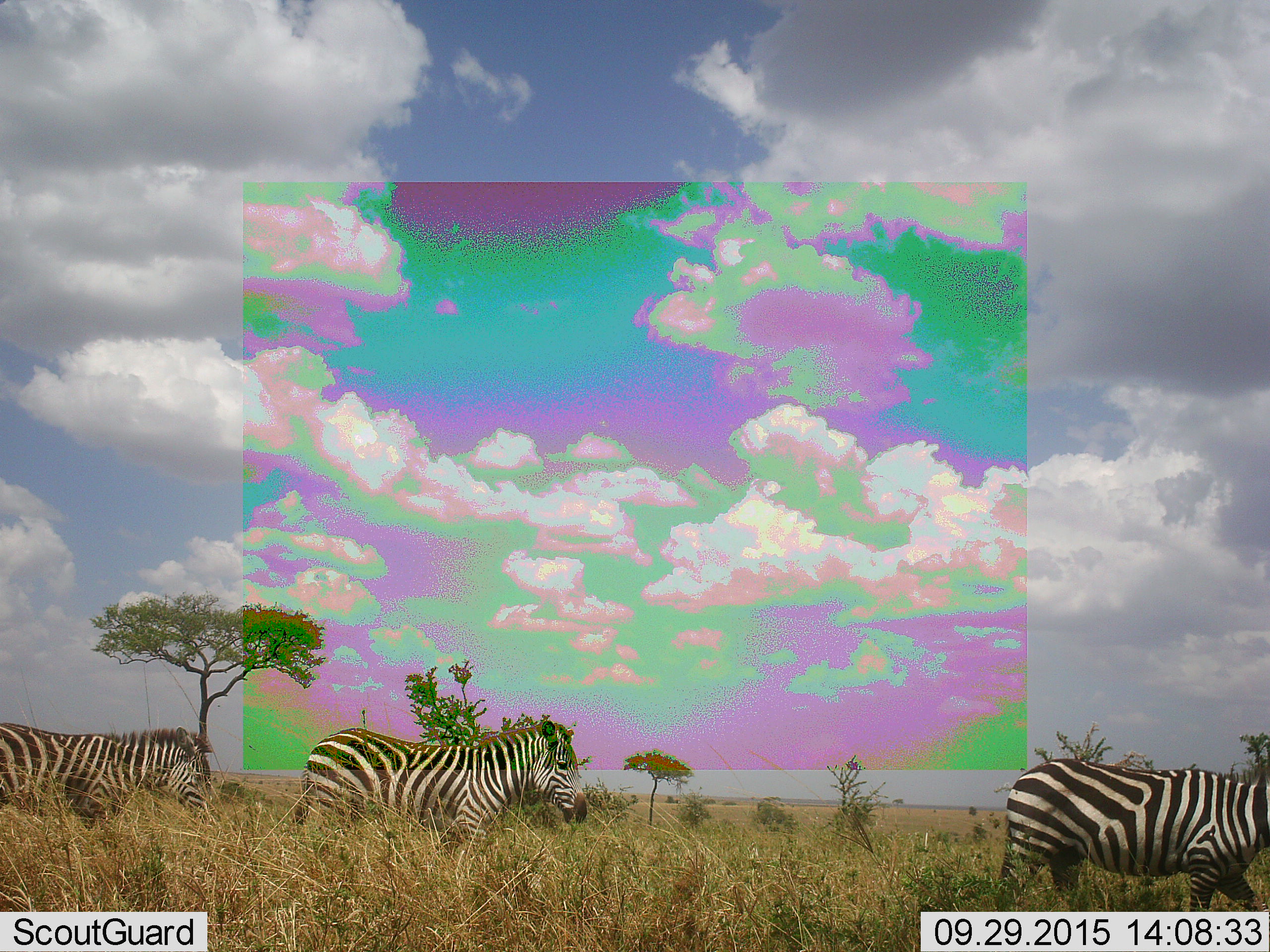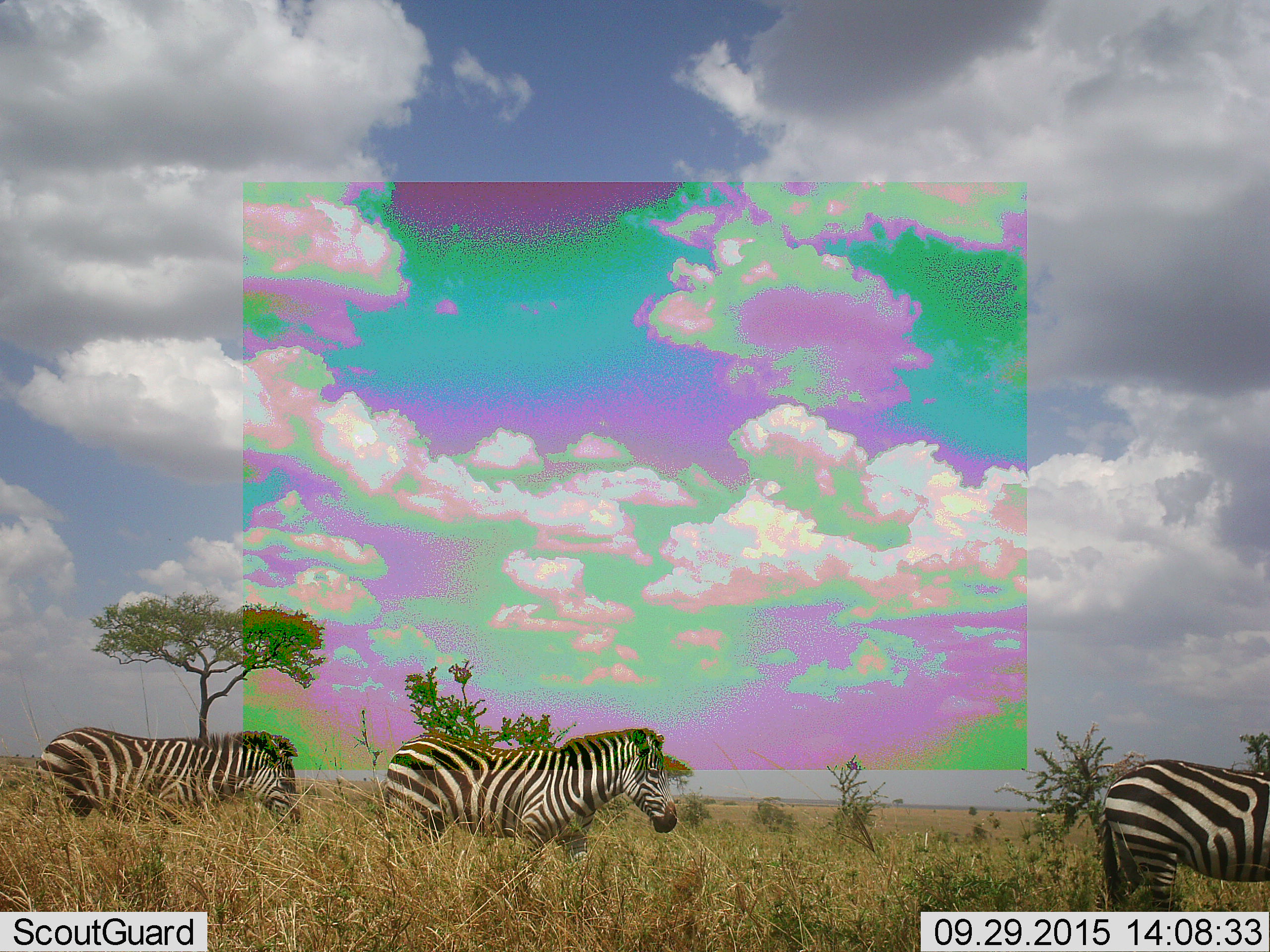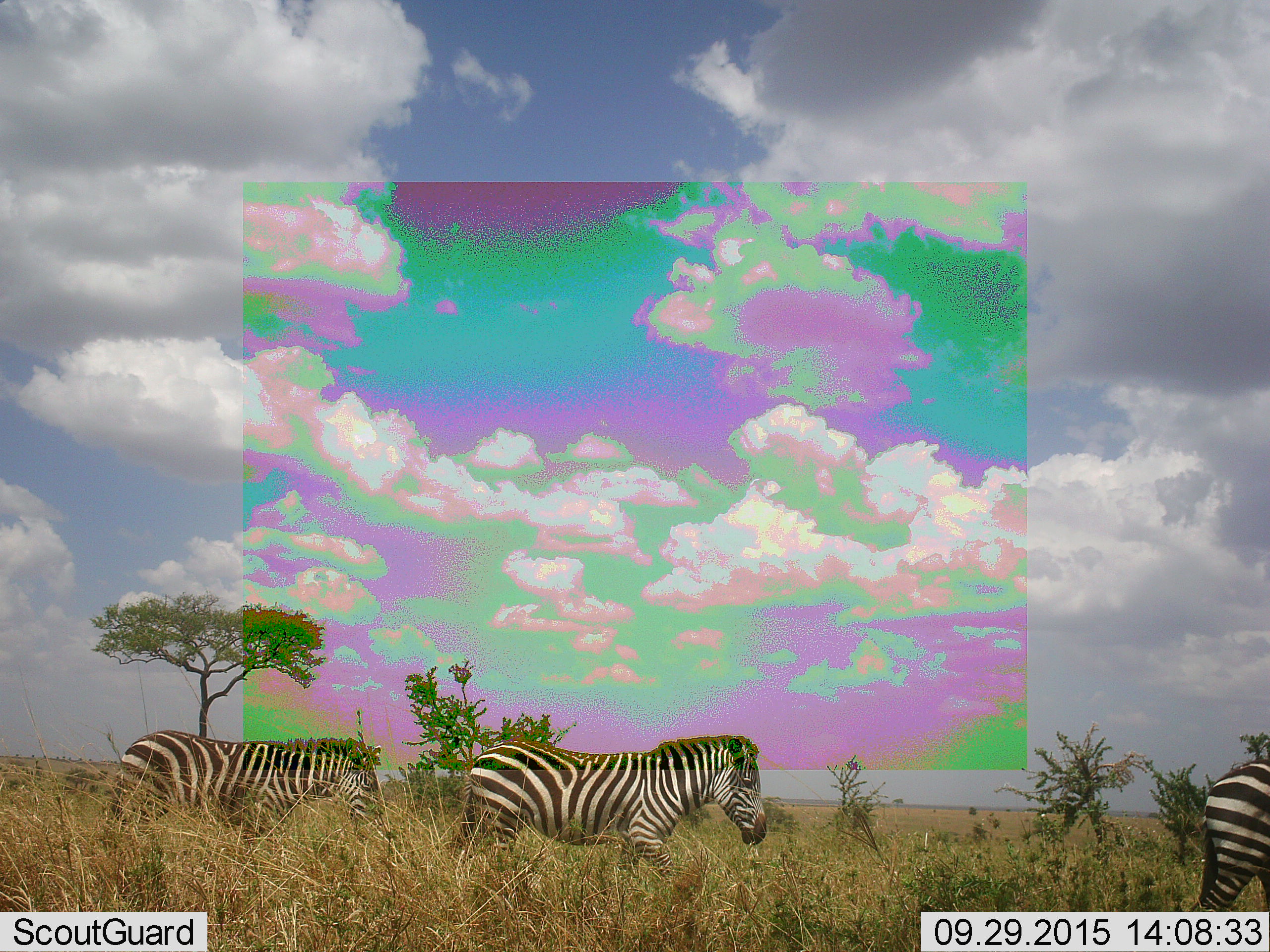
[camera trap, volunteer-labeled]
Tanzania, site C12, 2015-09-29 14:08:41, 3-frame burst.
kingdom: Animalia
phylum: Chordata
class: Mammalia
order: Perissodactyla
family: Equidae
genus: Equus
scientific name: Equus quagga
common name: plains zebra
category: zebra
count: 3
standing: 0%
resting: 0%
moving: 100%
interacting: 0%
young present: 0%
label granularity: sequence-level